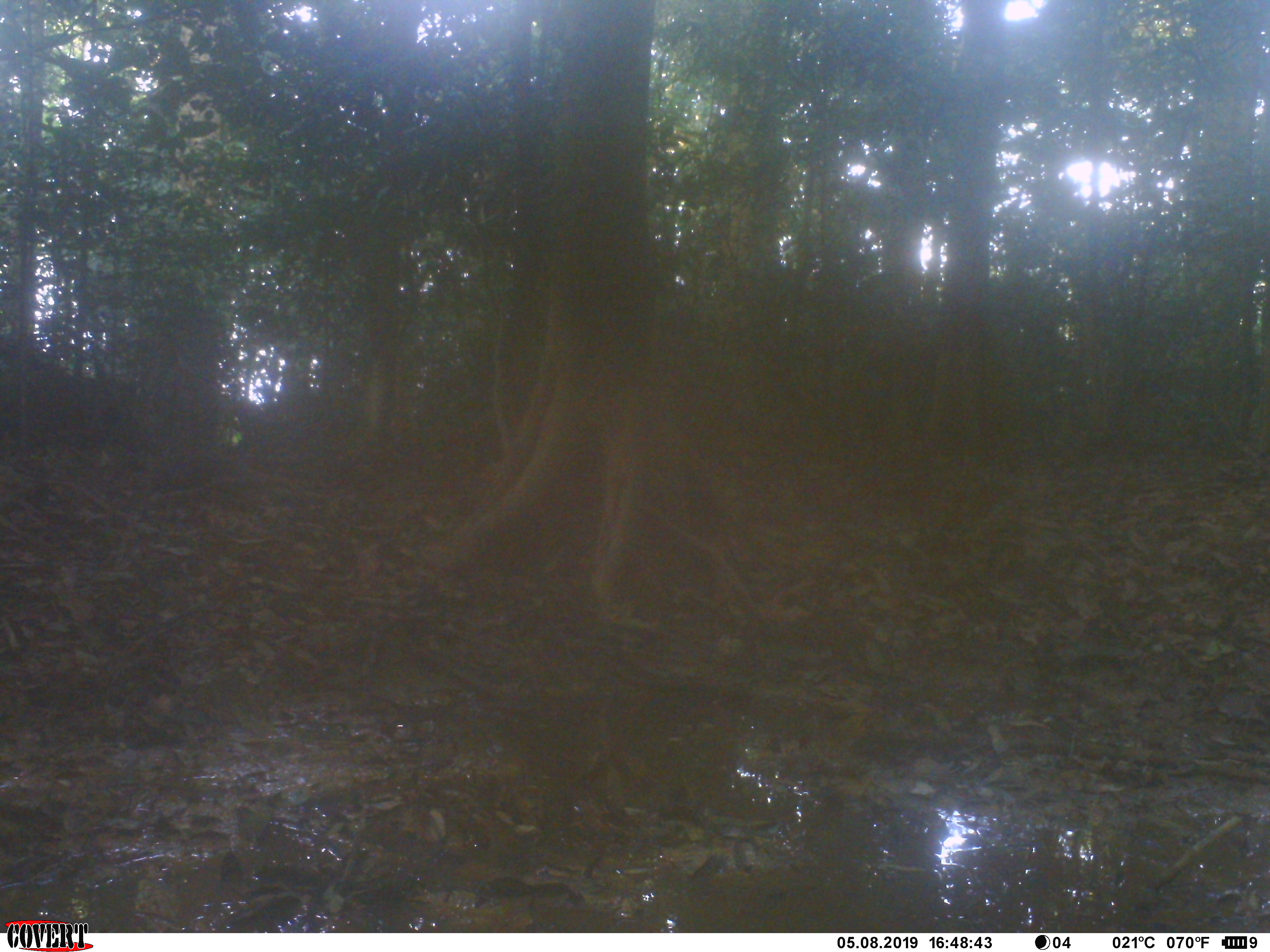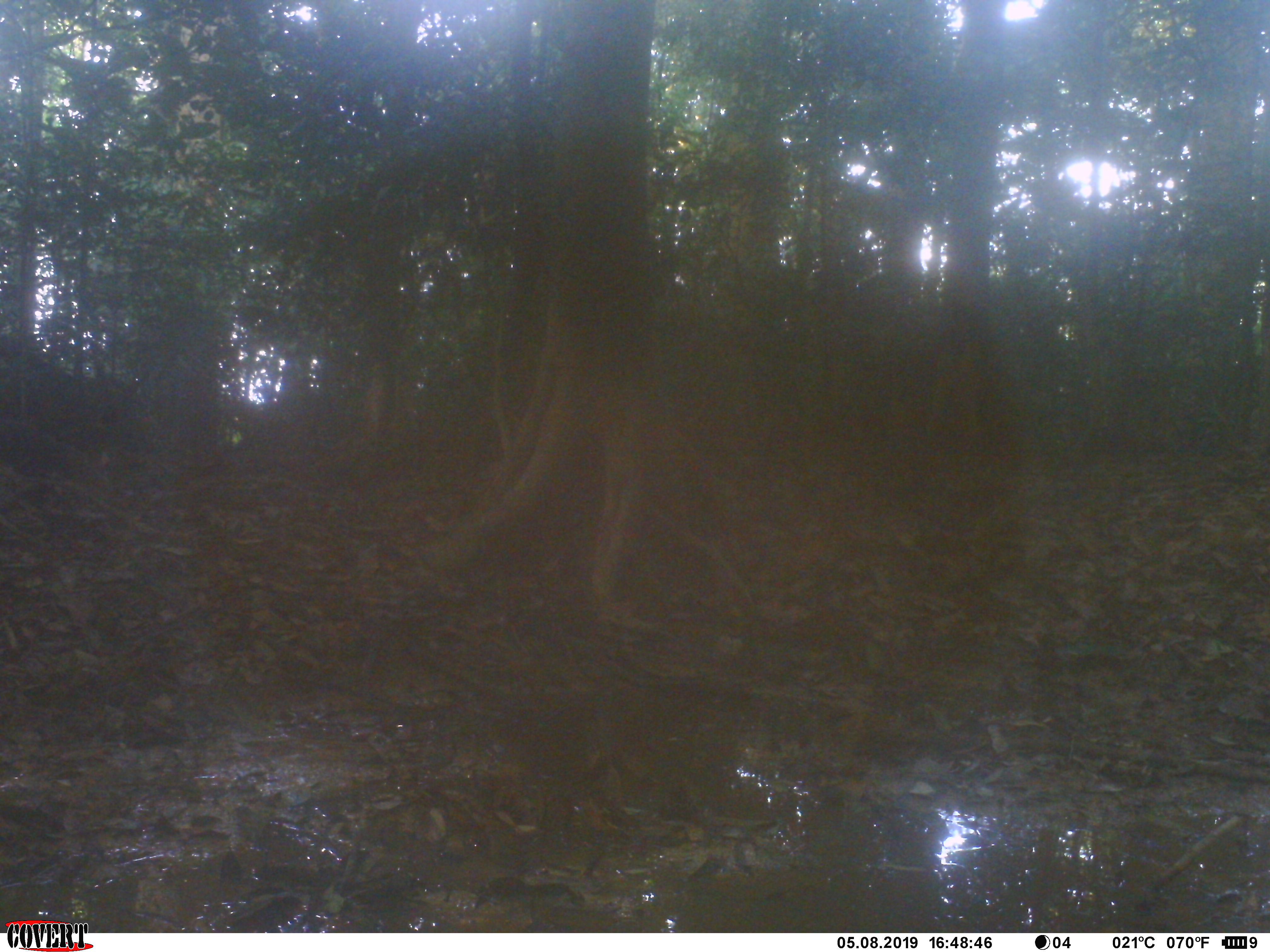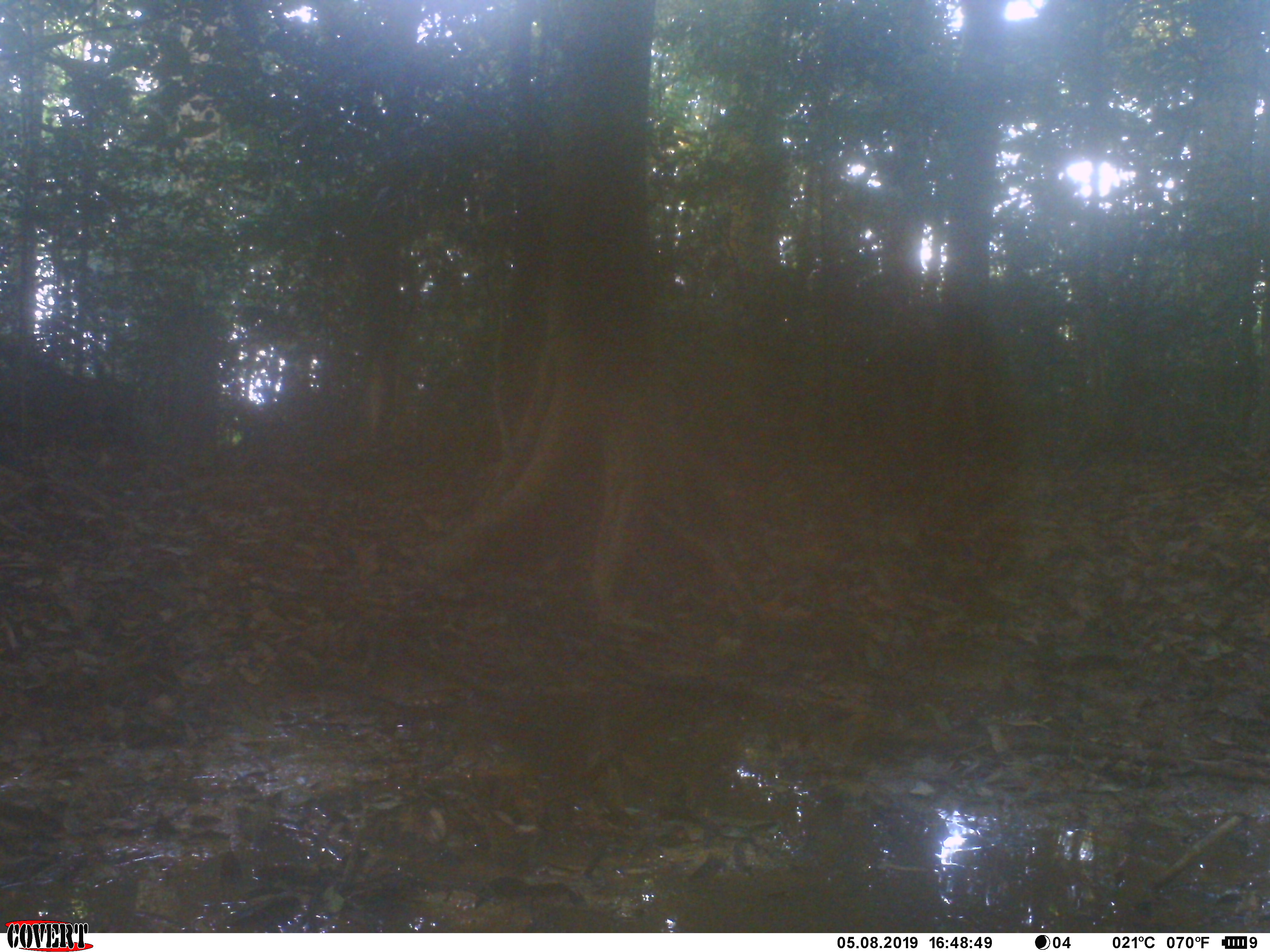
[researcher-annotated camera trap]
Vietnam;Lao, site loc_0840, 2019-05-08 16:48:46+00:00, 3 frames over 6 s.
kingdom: Animalia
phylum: Chordata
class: Mammalia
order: Carnivora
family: Herpestidae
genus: Urva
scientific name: Urva urva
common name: crab-eating mongoose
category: crab eating mongoose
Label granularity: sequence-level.